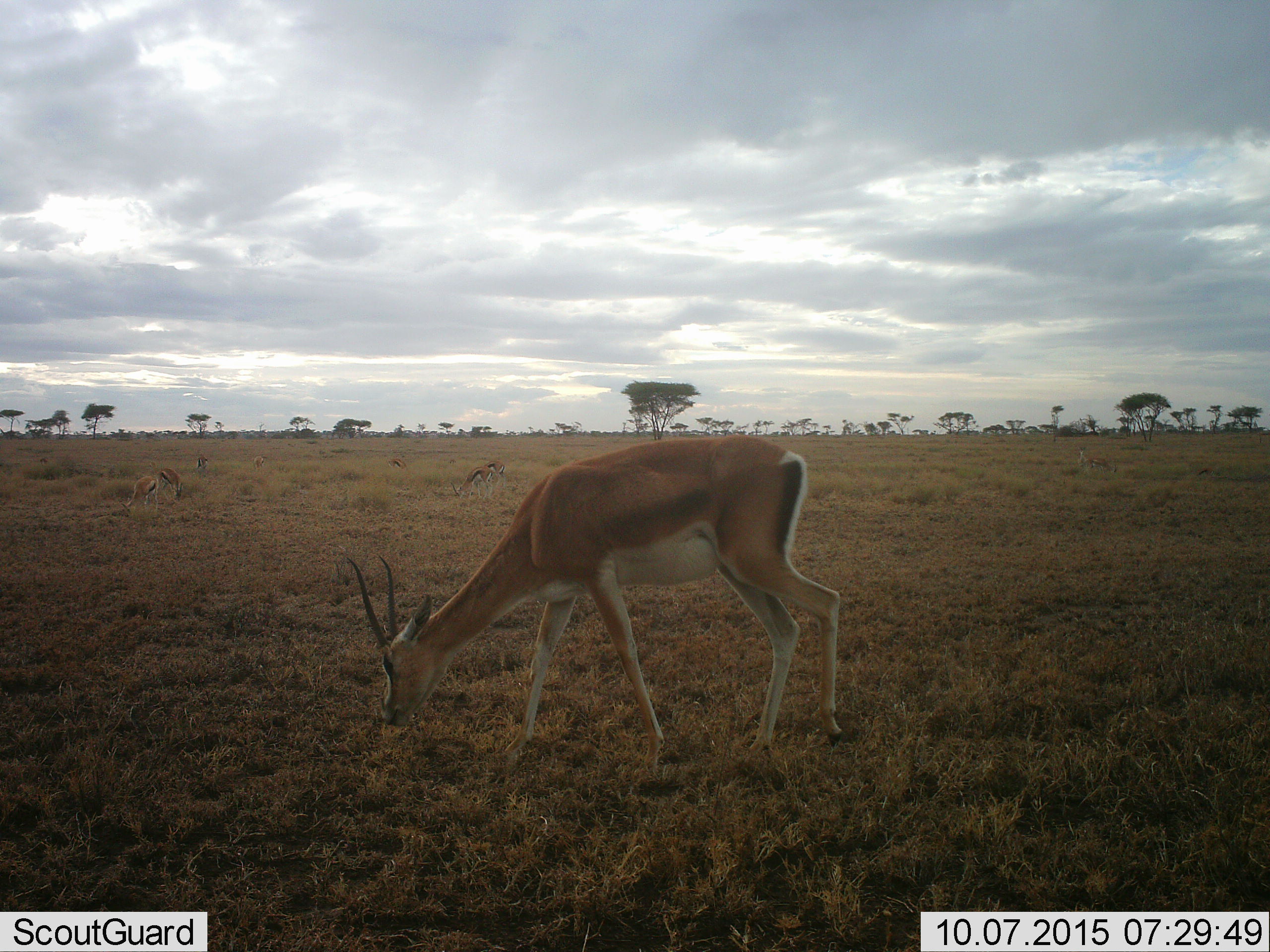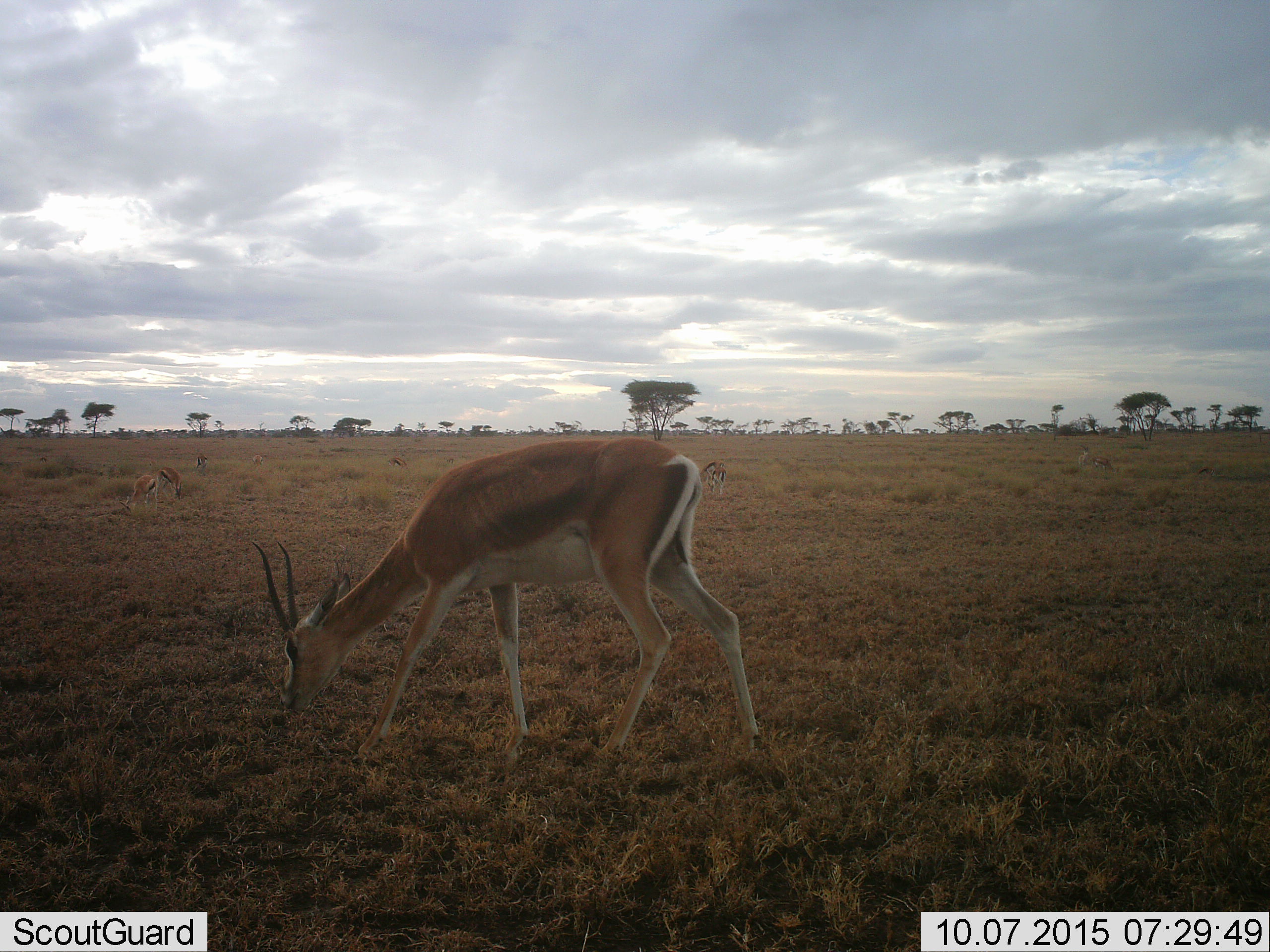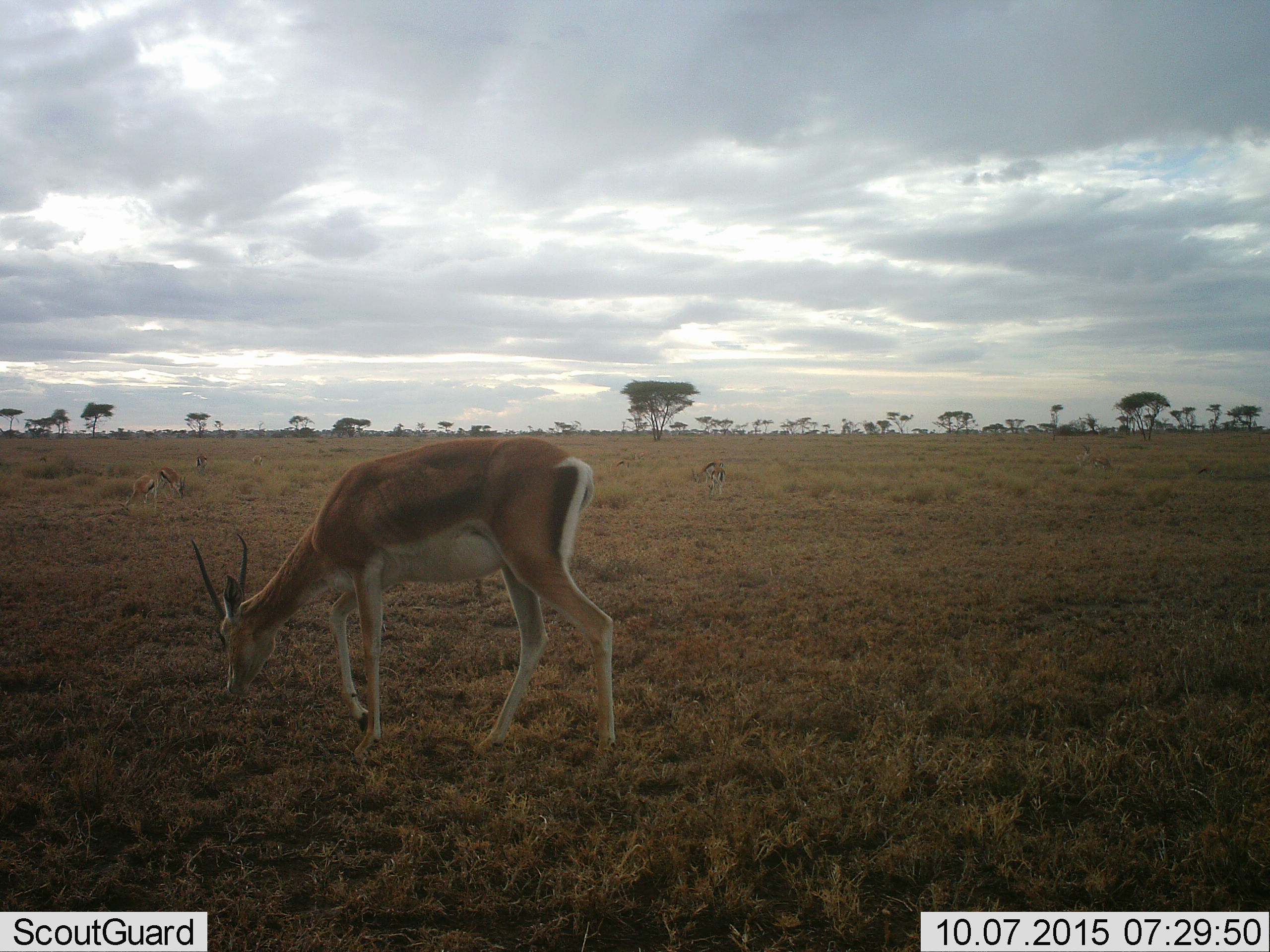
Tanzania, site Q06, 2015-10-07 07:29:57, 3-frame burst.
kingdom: Animalia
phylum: Chordata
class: Mammalia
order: Artiodactyla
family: Bovidae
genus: Eudorcas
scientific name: Eudorcas thomsonii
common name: thomson's gazelle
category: gazellethomsons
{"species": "gazellethomsons (thomson's gazelle) (Eudorcas thomsonii)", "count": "8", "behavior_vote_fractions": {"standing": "17%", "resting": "0%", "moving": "0%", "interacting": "0%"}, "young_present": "0%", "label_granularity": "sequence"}